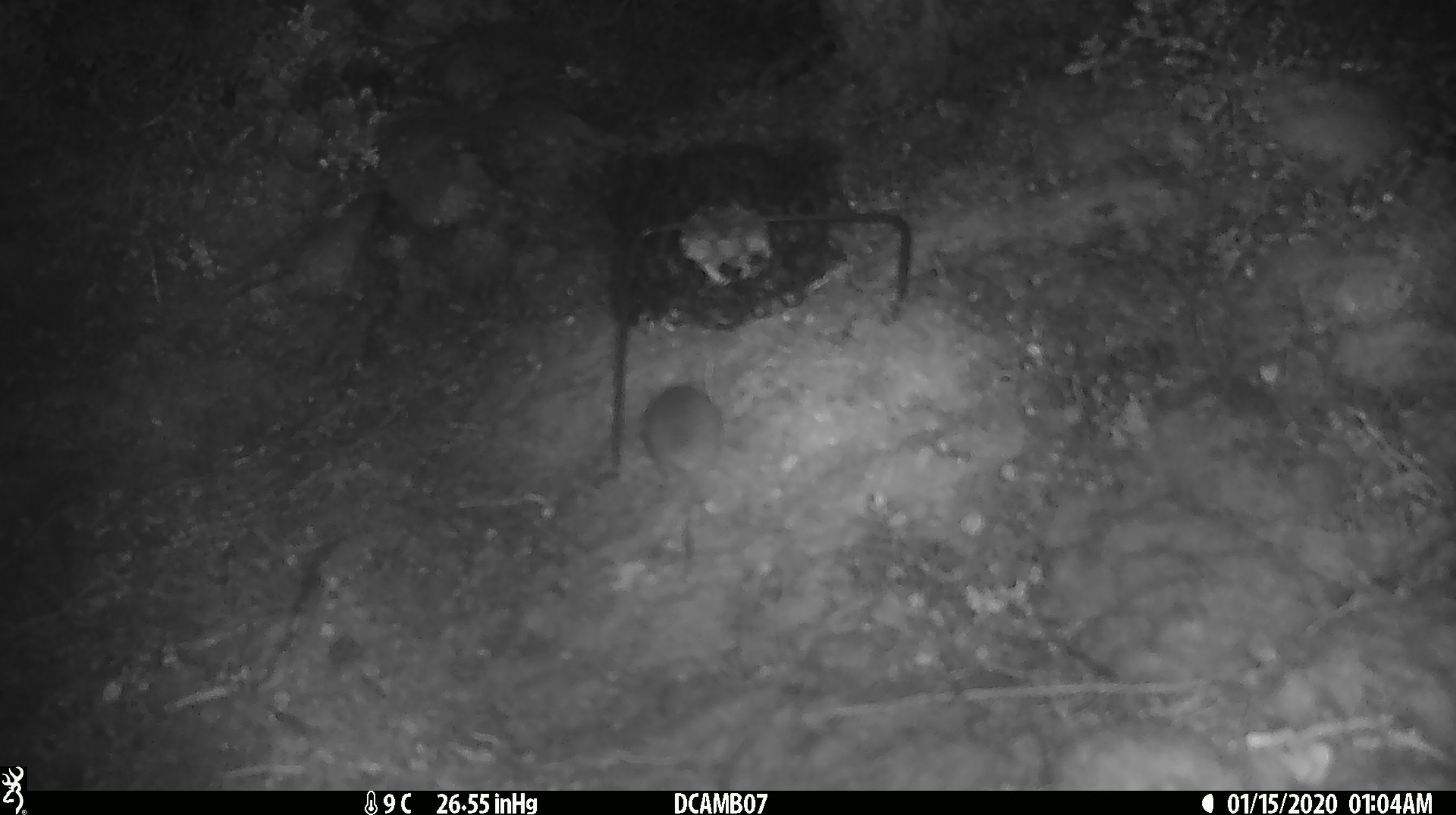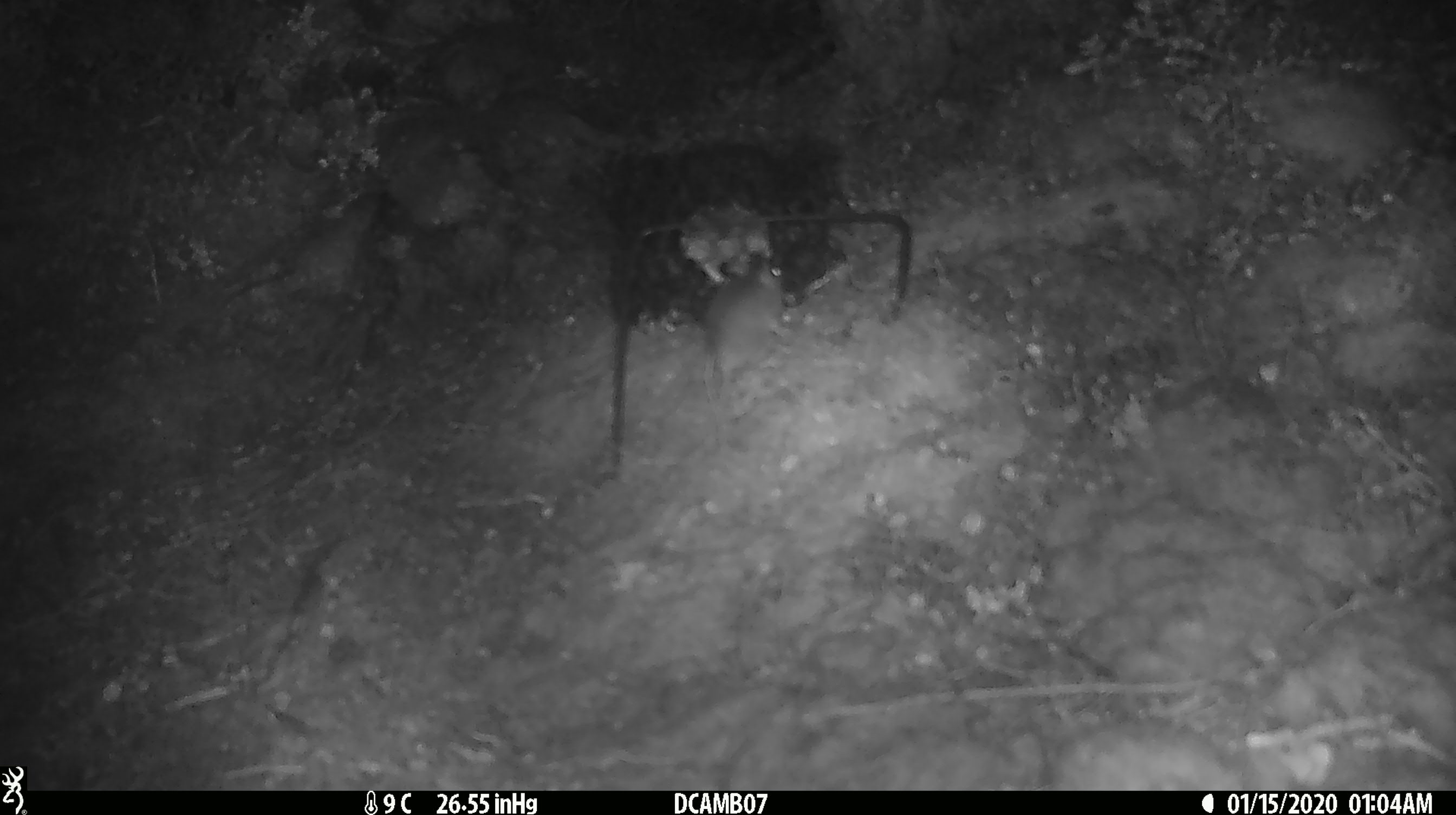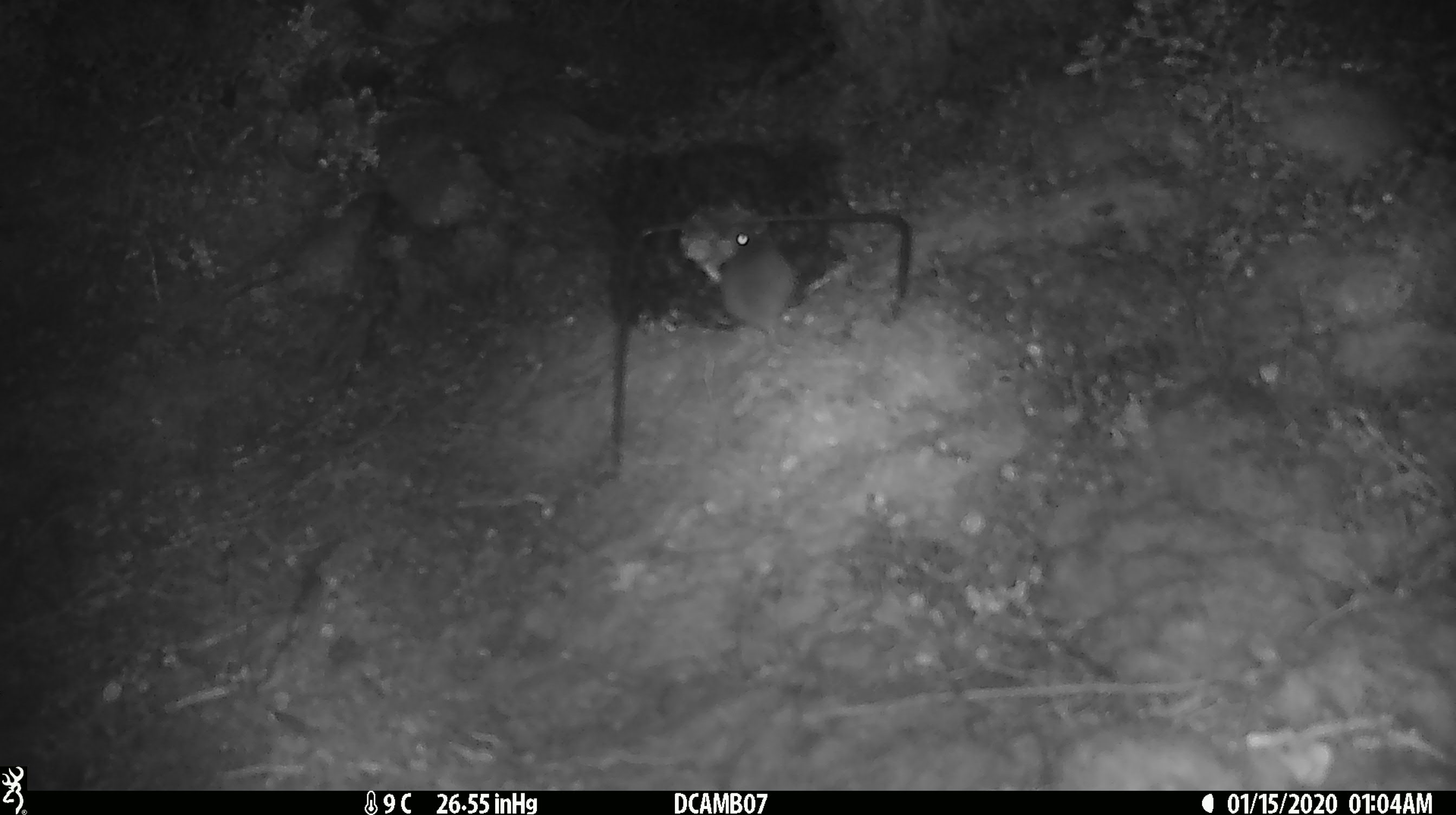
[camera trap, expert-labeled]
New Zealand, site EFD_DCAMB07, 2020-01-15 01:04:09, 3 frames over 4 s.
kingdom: Animalia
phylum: Chordata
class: Mammalia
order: Rodentia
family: Muridae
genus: Mus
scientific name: Mus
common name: mouse